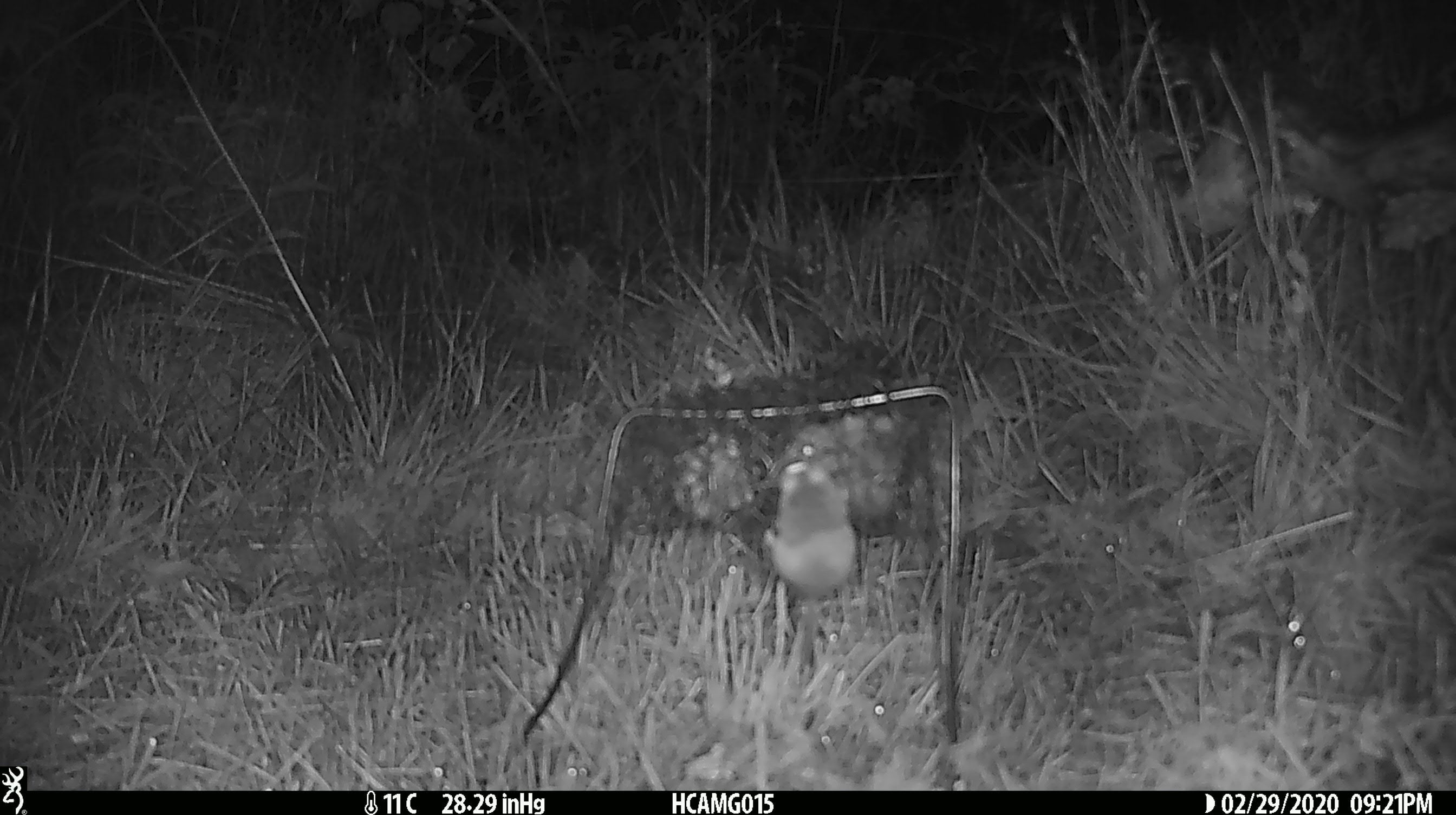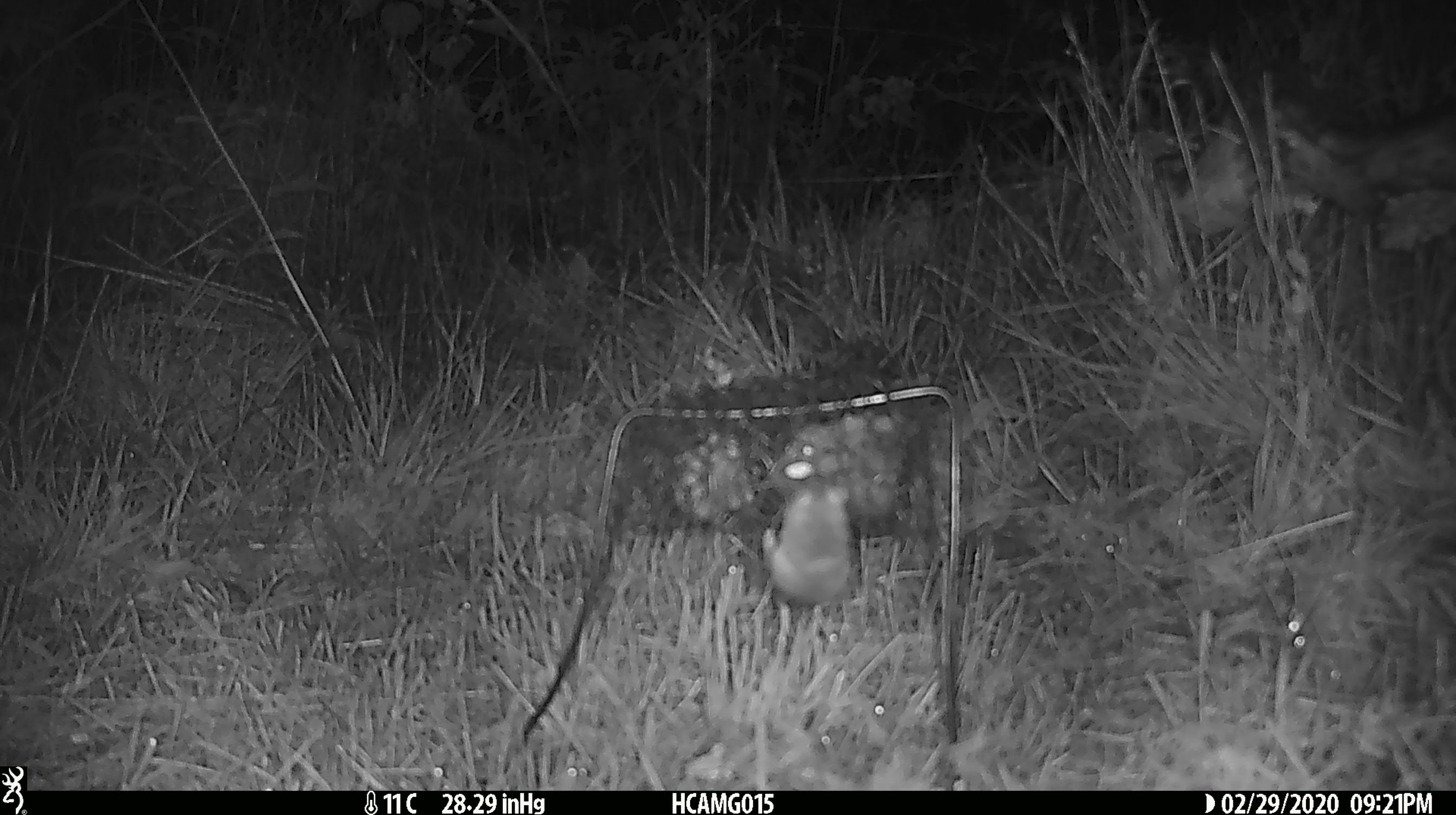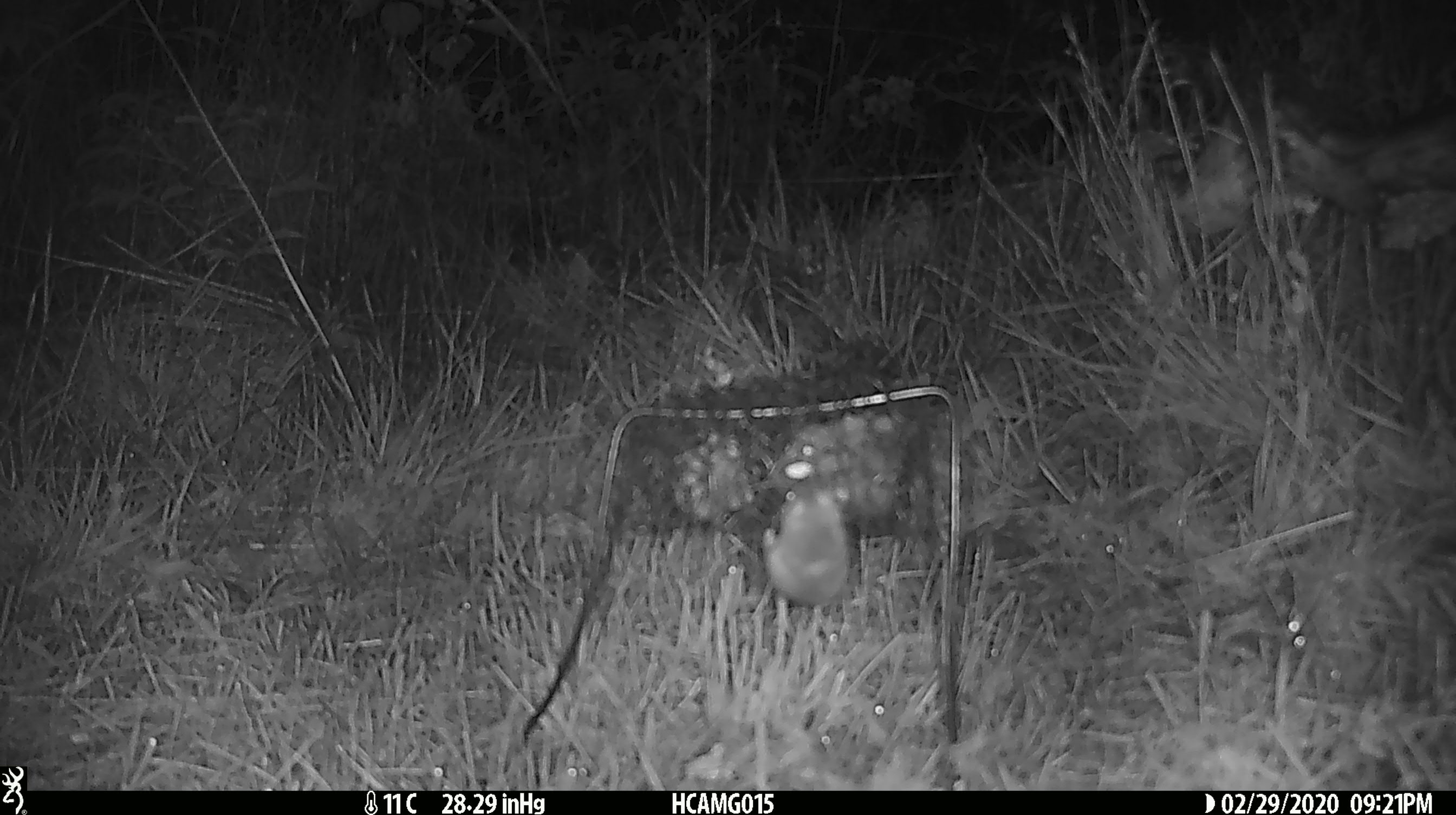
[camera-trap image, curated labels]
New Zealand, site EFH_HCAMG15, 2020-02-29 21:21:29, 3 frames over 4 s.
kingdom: Animalia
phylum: Chordata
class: Mammalia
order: Rodentia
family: Muridae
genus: Mus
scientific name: Mus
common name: mouse